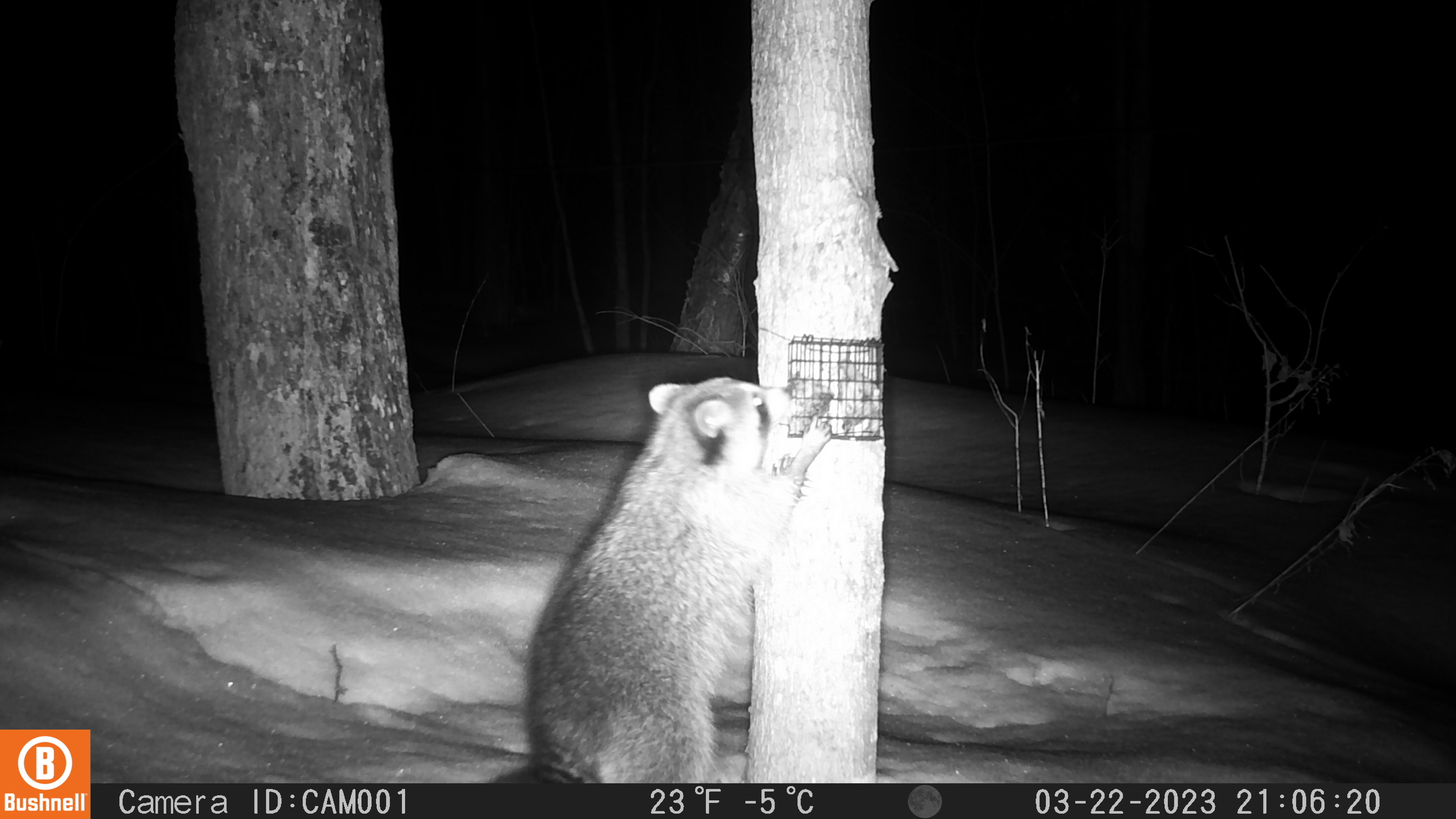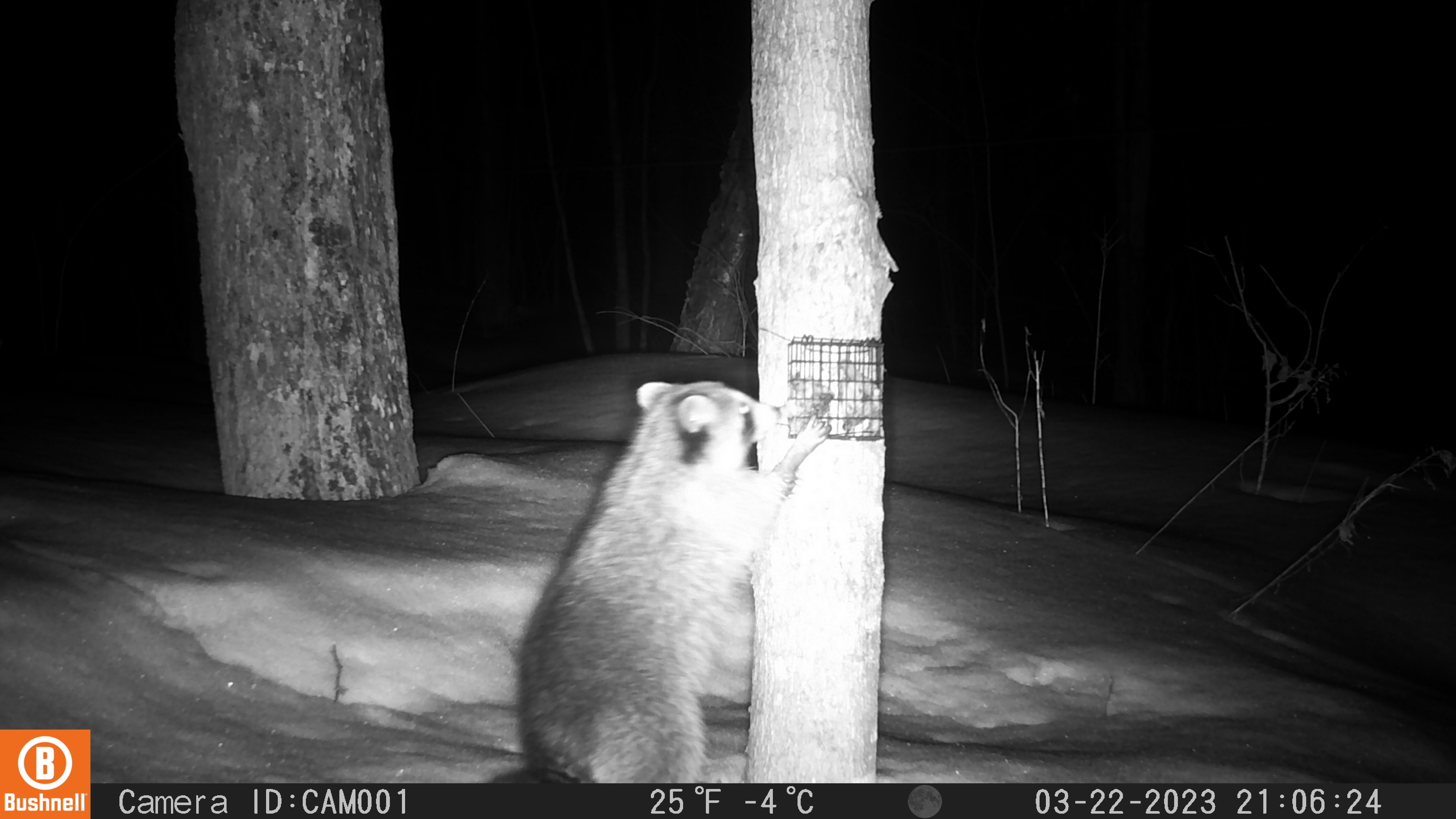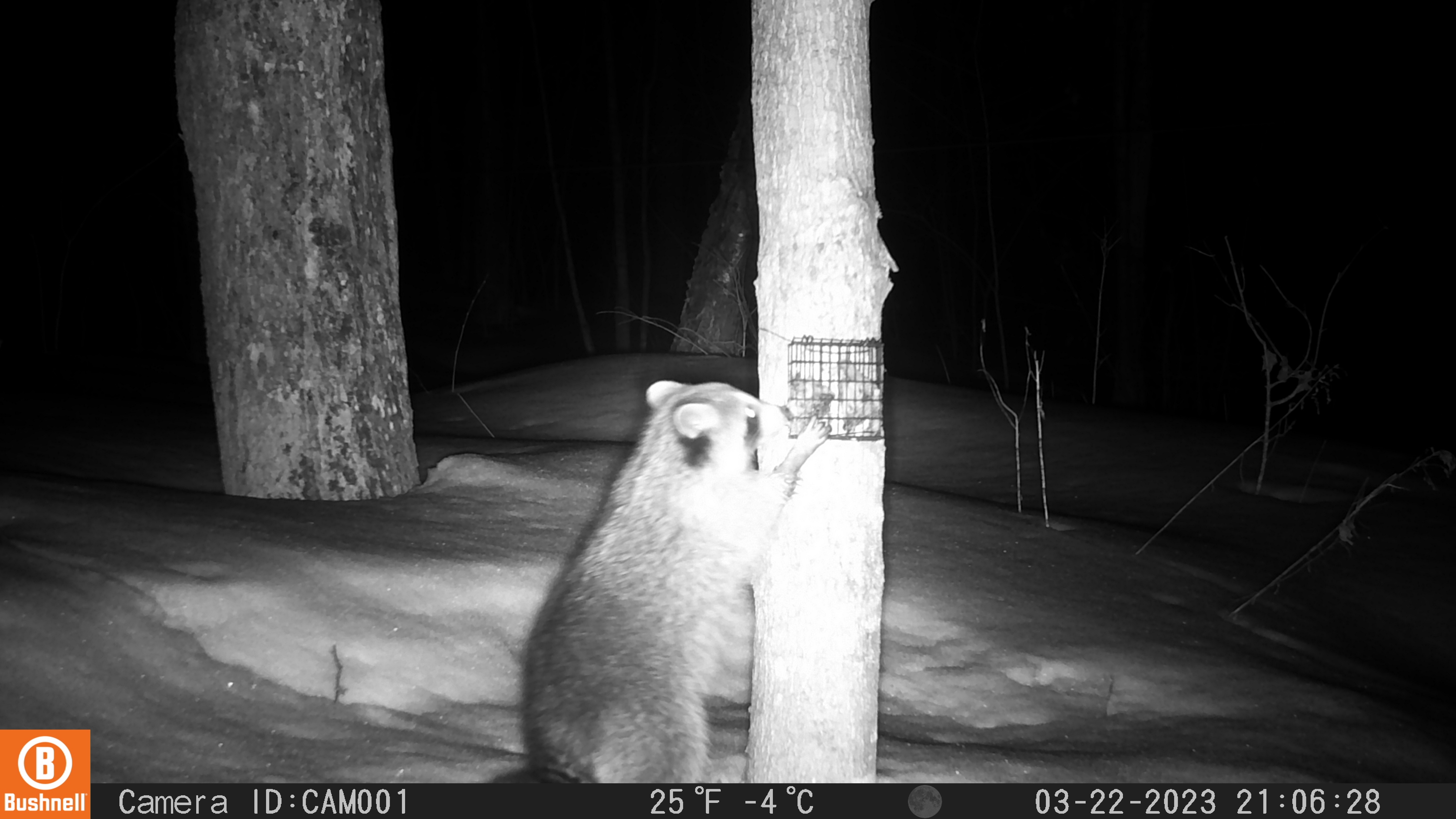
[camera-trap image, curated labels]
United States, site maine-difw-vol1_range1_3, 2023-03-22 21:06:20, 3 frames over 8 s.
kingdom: Animalia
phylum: Chordata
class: Mammalia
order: Carnivora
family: Procyonidae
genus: Procyon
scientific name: Procyon lotor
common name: raccoon